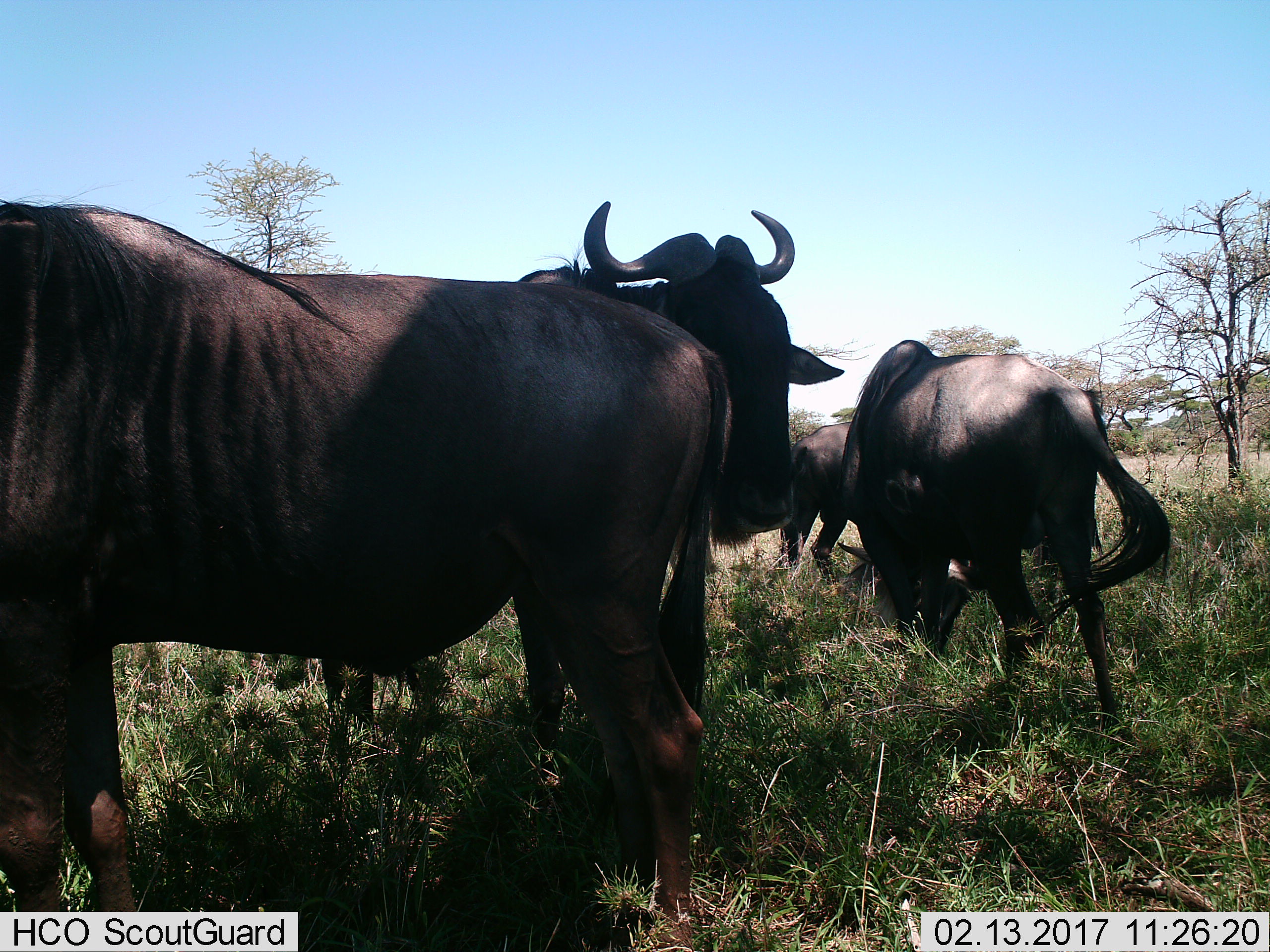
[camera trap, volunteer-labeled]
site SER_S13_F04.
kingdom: Animalia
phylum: Chordata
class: Mammalia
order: Artiodactyla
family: Bovidae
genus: Connochaetes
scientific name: Connochaetes taurinus taurinus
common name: blue wildebeest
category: wildebeestblue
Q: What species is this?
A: Wildebeestblue (blue wildebeest) (Connochaetes taurinus taurinus).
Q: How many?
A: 4.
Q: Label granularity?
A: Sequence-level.